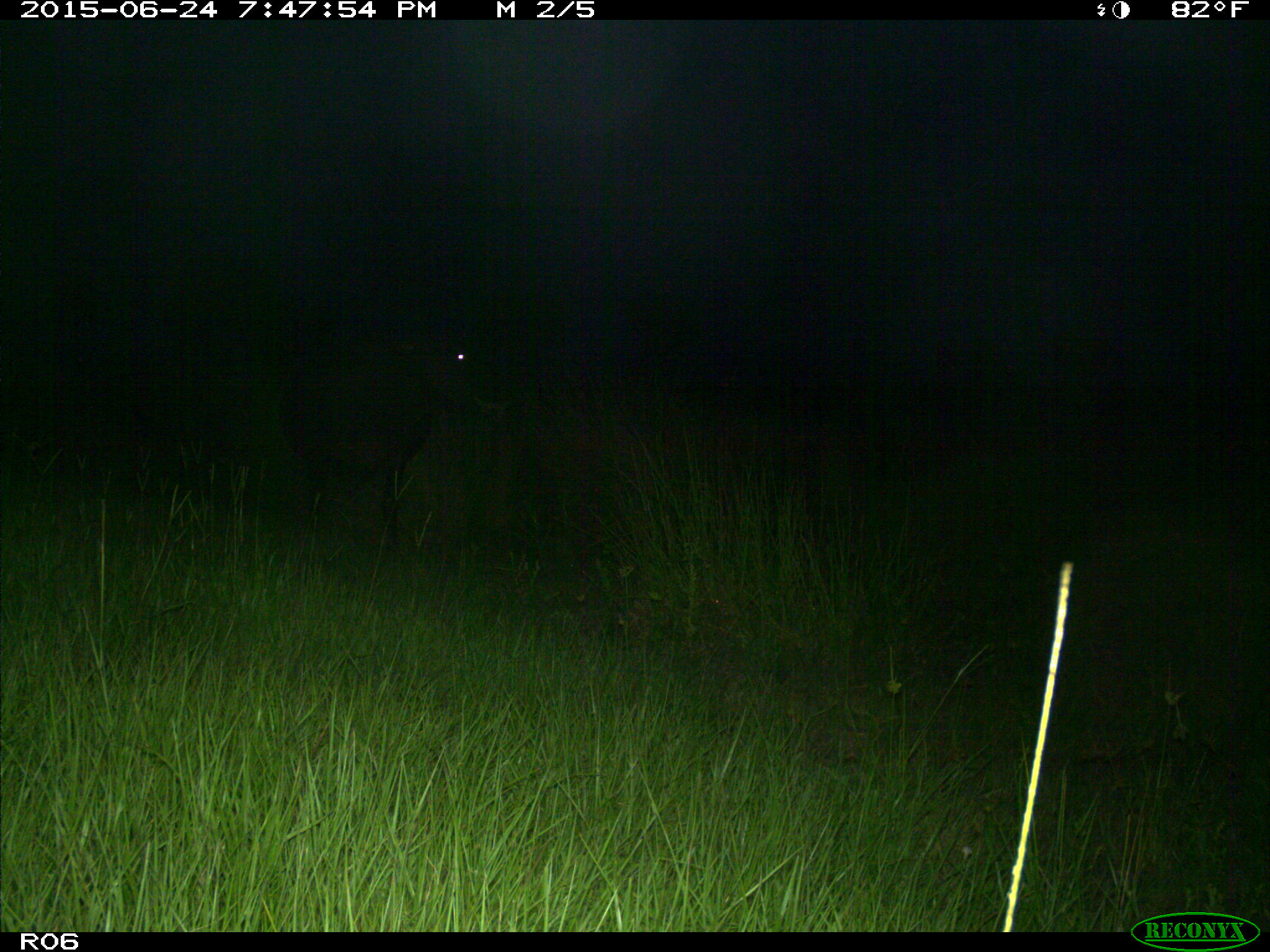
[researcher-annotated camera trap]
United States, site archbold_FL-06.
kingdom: Animalia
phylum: Chordata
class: Mammalia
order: Artiodactyla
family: Bovidae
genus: Bos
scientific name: Bos taurus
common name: domestic cow